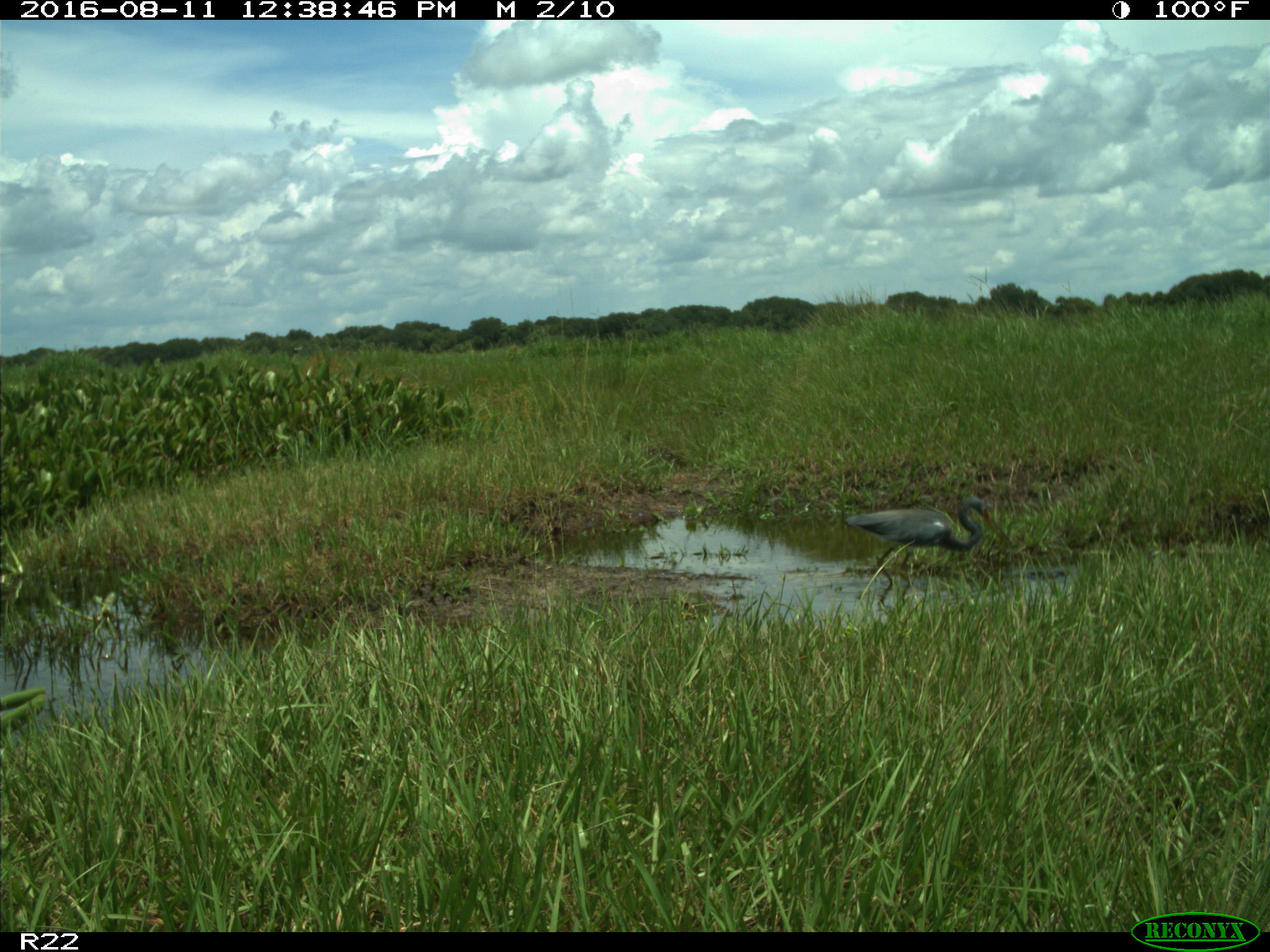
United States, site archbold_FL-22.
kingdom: Animalia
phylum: Chordata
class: Aves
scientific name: Aves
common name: birds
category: unidentified bird